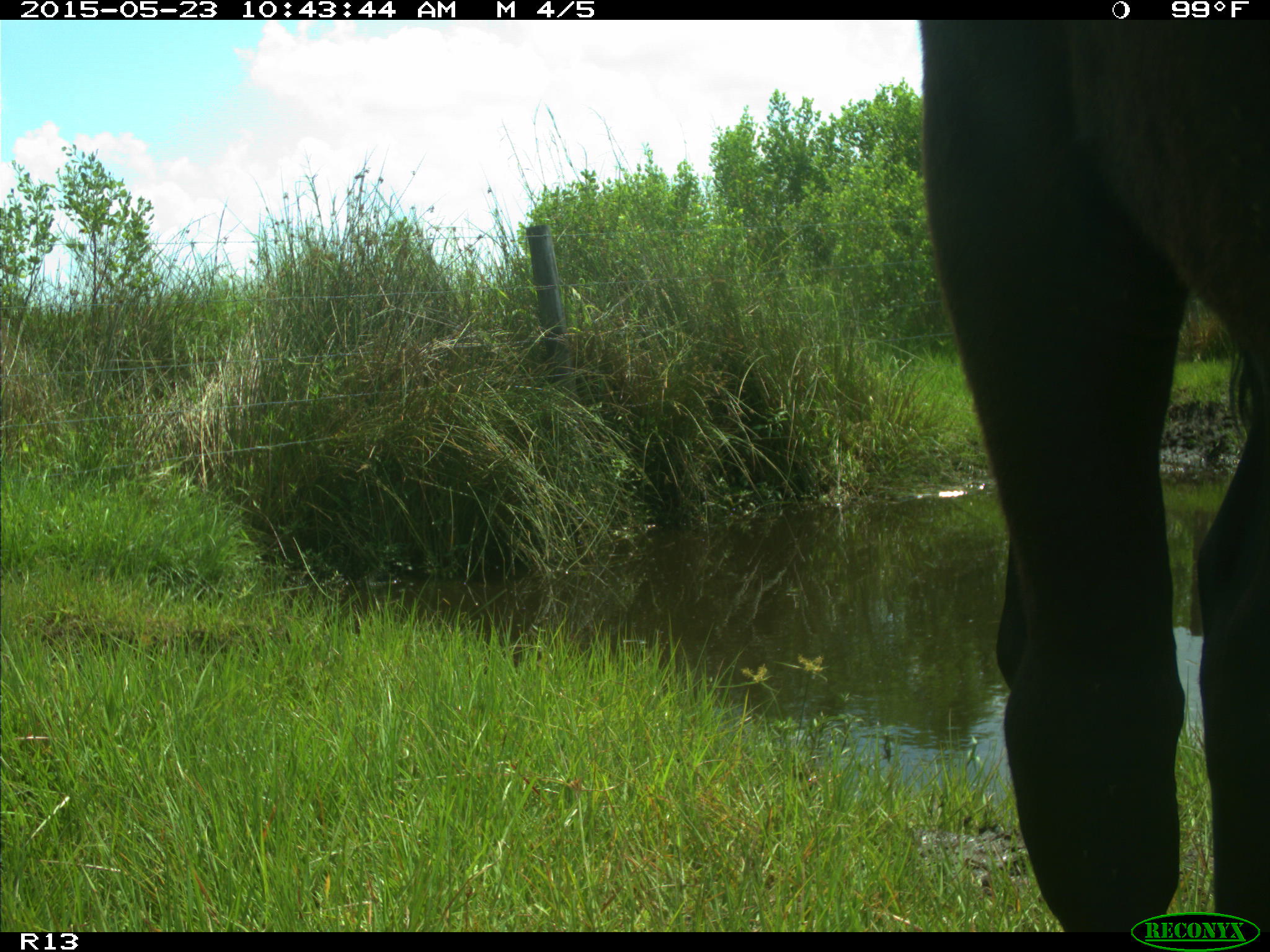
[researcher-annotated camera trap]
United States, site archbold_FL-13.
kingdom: Animalia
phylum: Chordata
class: Mammalia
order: Artiodactyla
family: Bovidae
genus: Bos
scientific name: Bos taurus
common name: domestic cow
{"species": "Bos taurus (domestic cow)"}